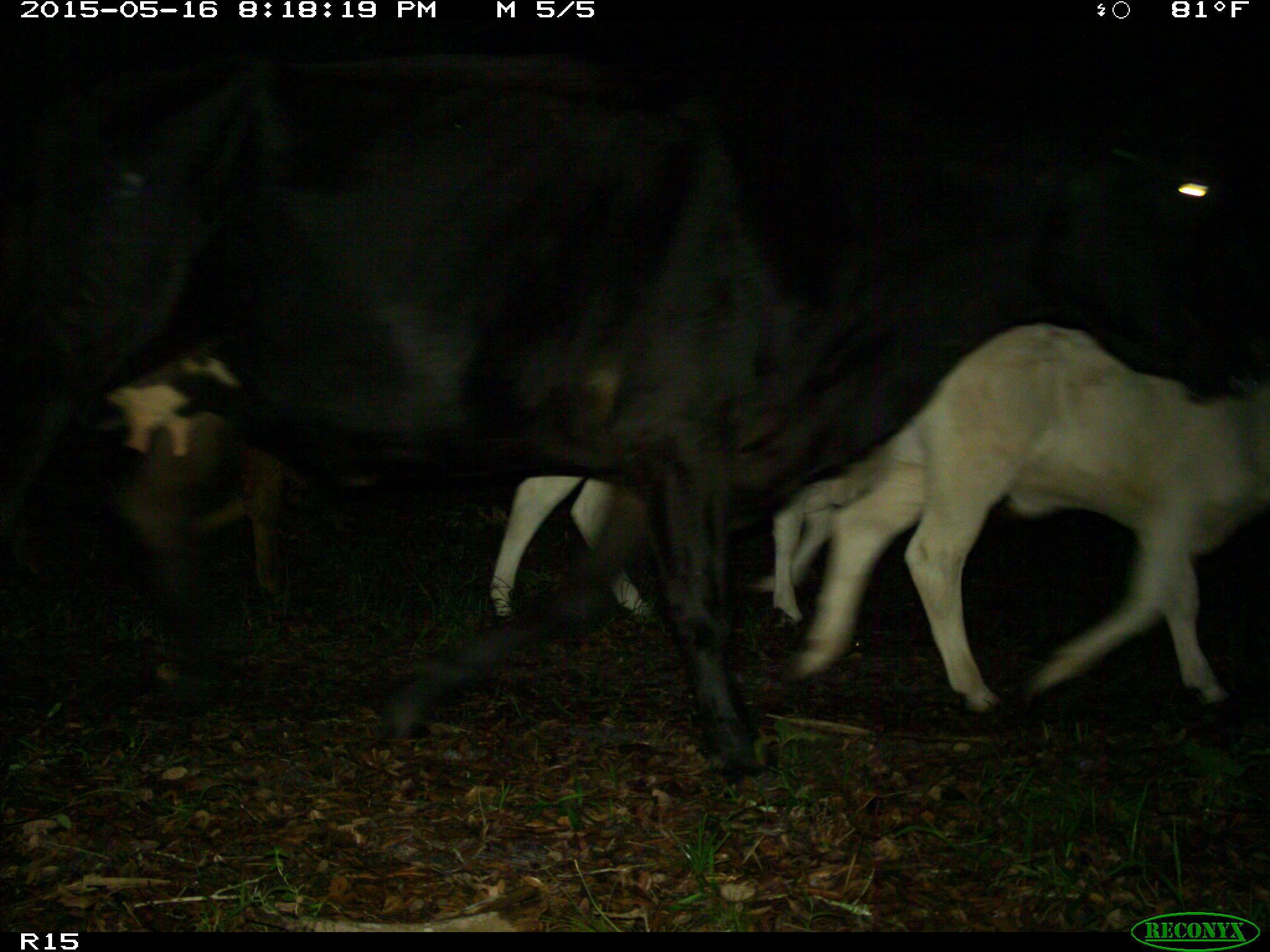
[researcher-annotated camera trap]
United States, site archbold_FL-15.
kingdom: Animalia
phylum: Chordata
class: Mammalia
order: Artiodactyla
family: Bovidae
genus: Bos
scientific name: Bos taurus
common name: domestic cow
Bos taurus (domestic cow).